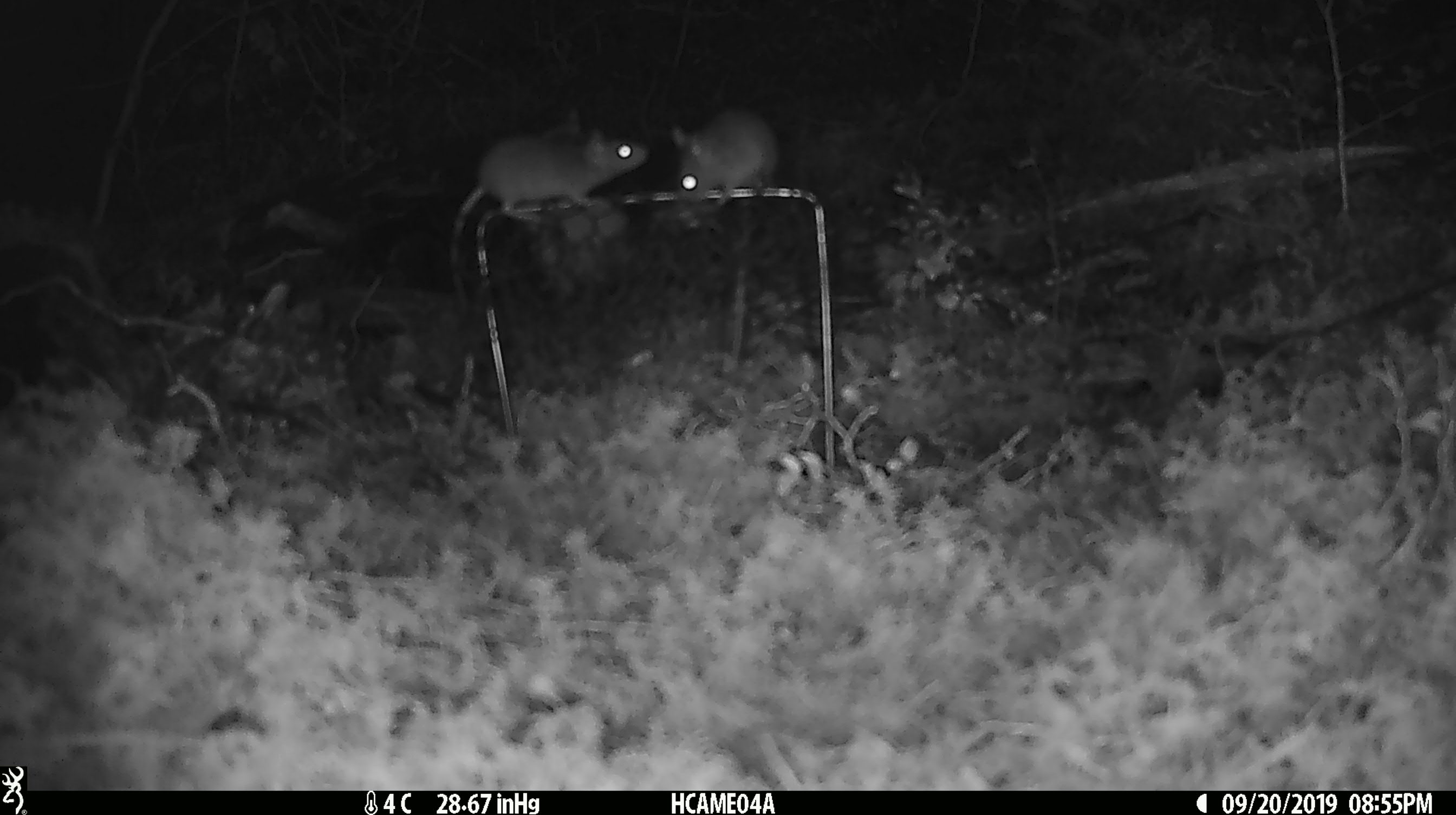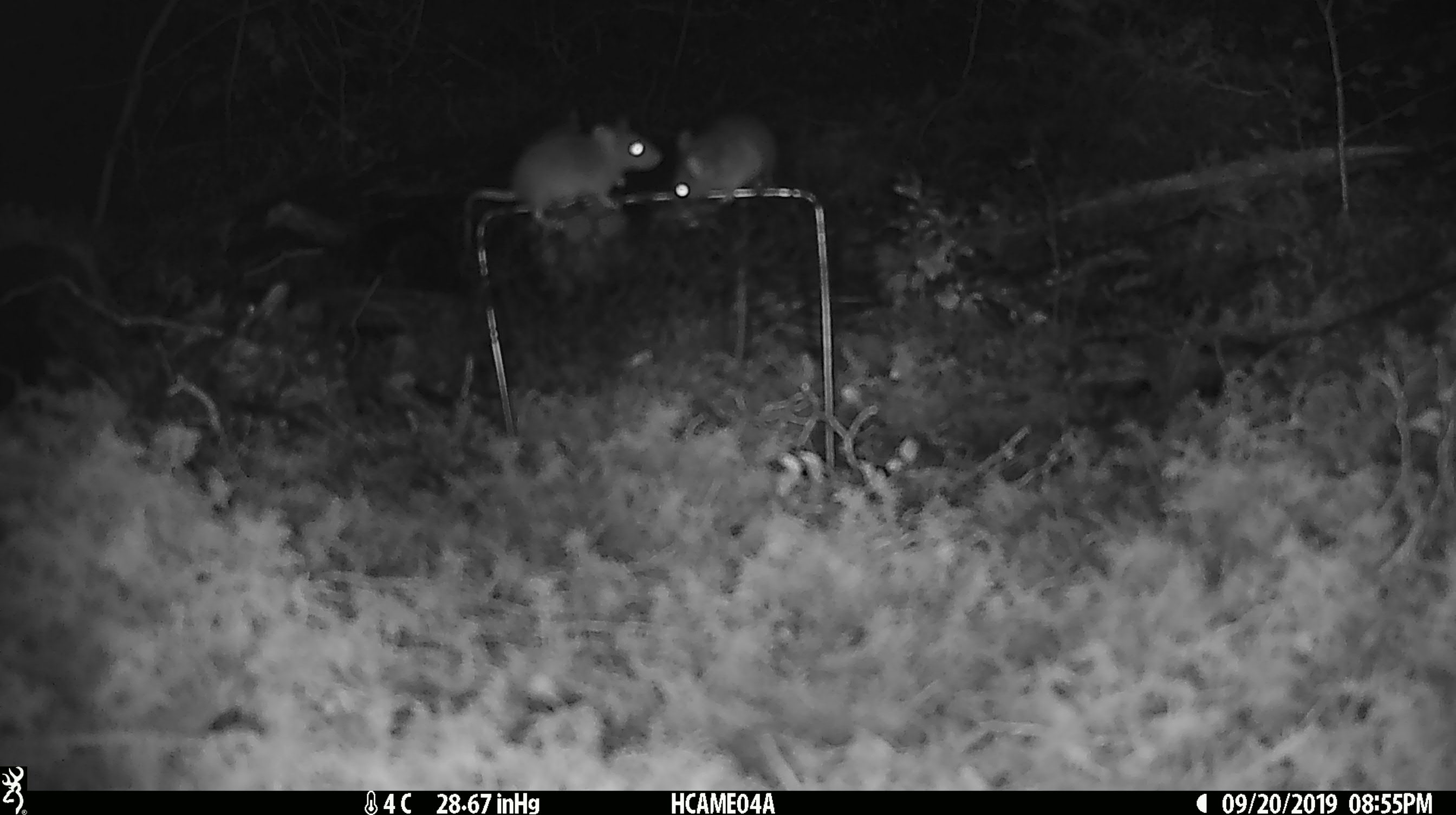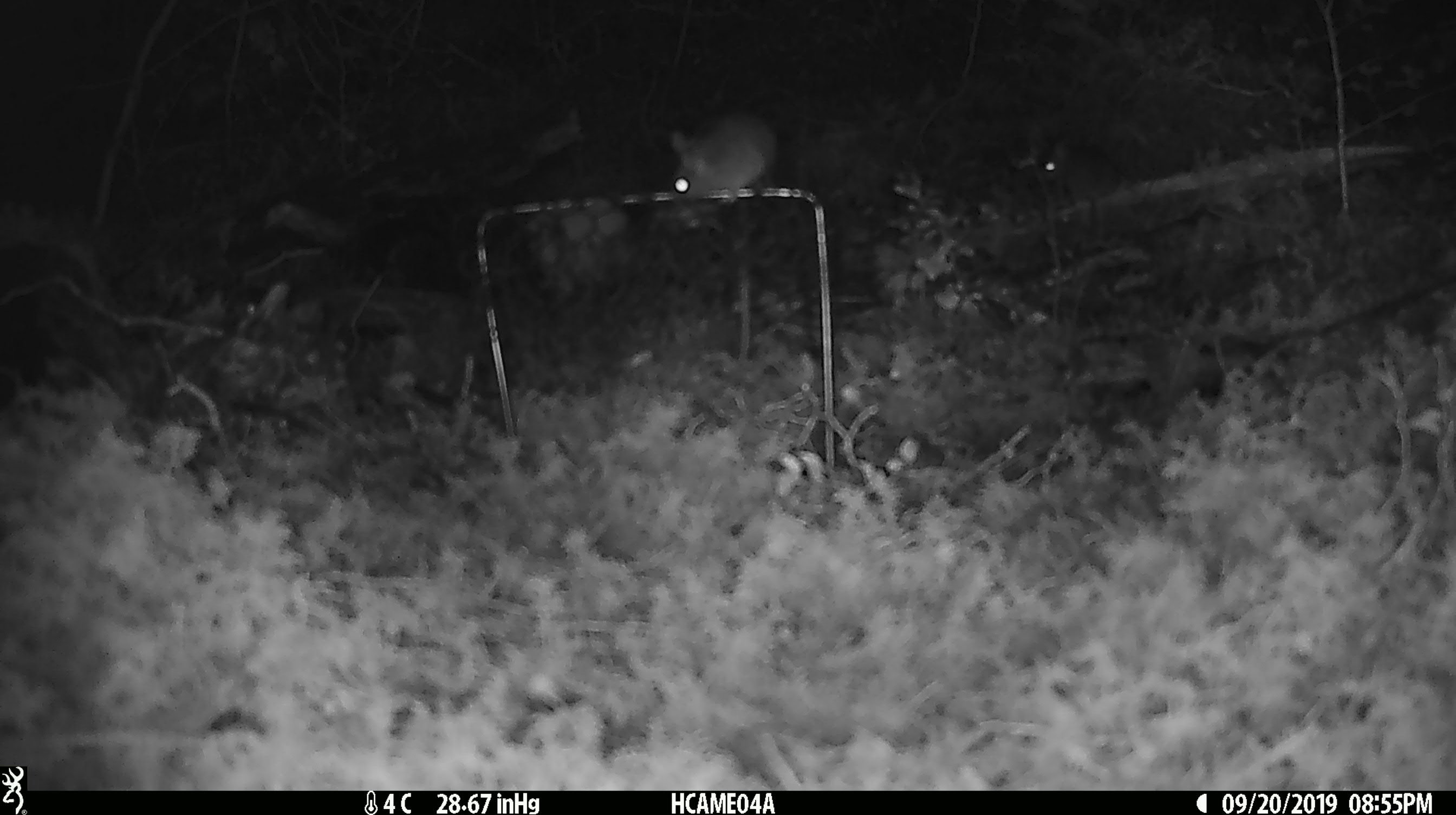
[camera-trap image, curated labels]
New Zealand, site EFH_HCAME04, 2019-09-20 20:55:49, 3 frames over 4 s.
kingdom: Animalia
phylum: Chordata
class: Mammalia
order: Rodentia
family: Muridae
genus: Mus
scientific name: Mus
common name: mouse